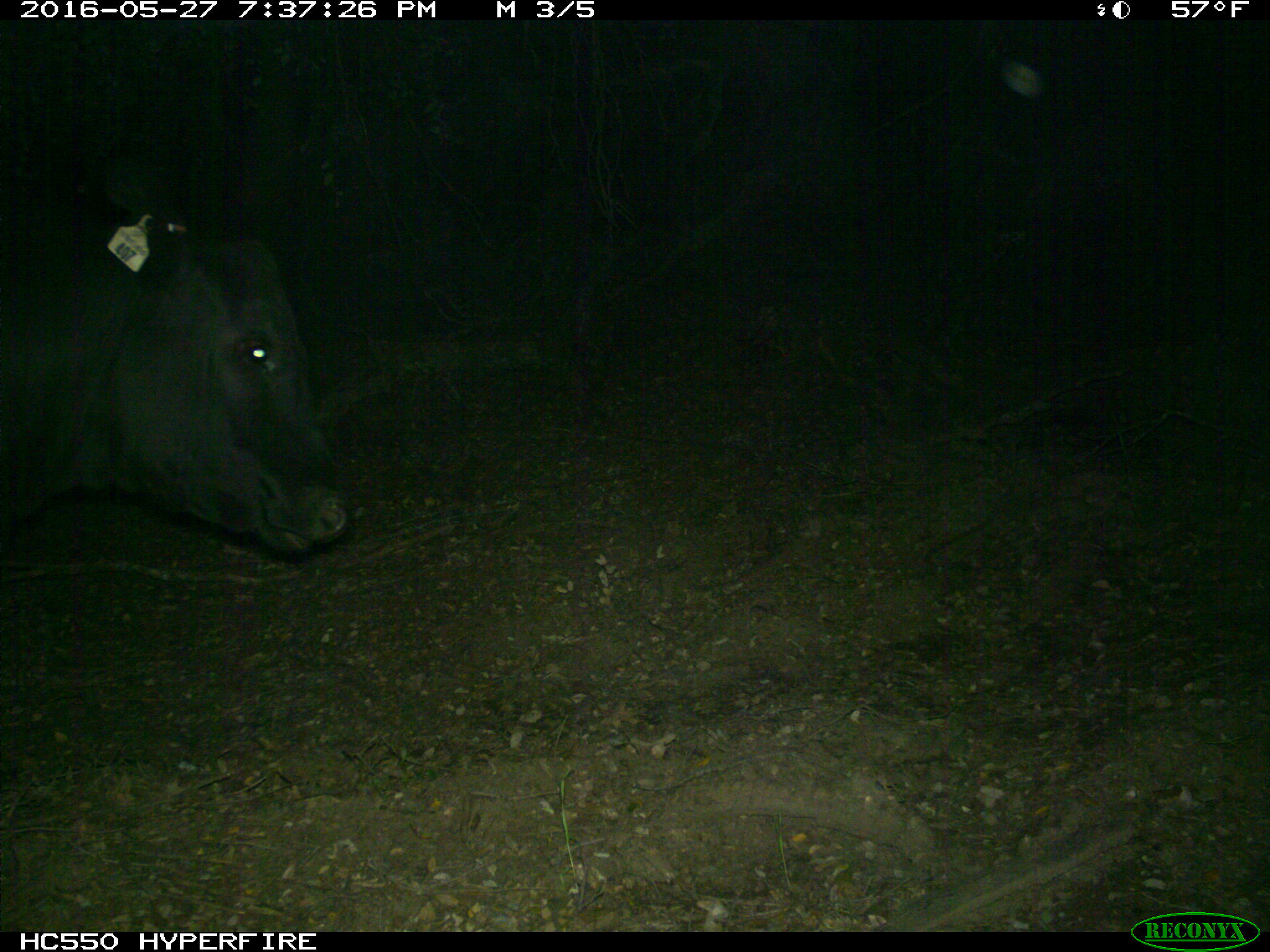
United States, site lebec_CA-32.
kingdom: Animalia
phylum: Chordata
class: Mammalia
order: Artiodactyla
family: Bovidae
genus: Bos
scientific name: Bos taurus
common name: domestic cow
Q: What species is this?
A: Bos taurus (domestic cow).